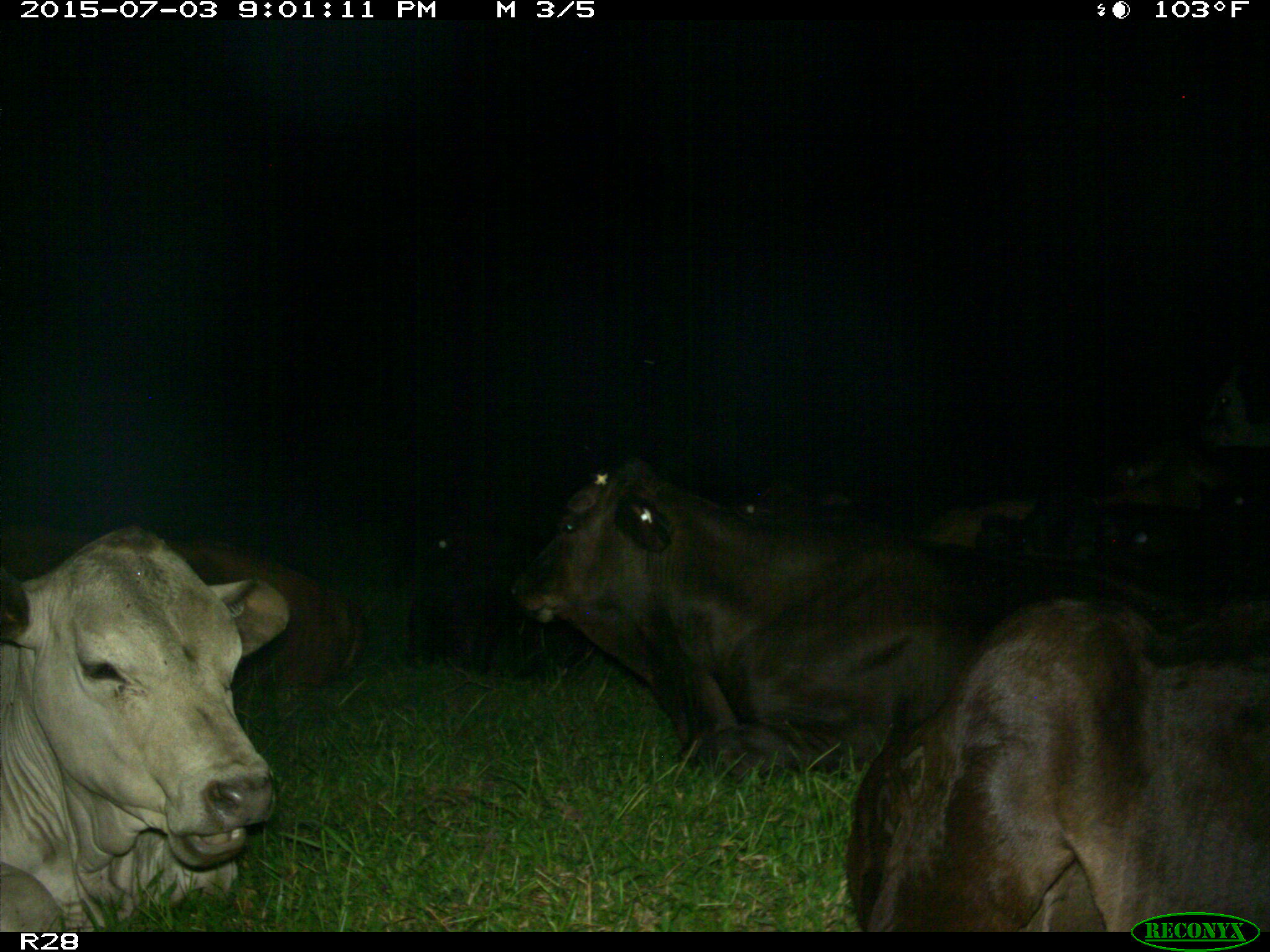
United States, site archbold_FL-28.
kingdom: Animalia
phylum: Chordata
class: Mammalia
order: Artiodactyla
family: Bovidae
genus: Bos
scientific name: Bos taurus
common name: domestic cow